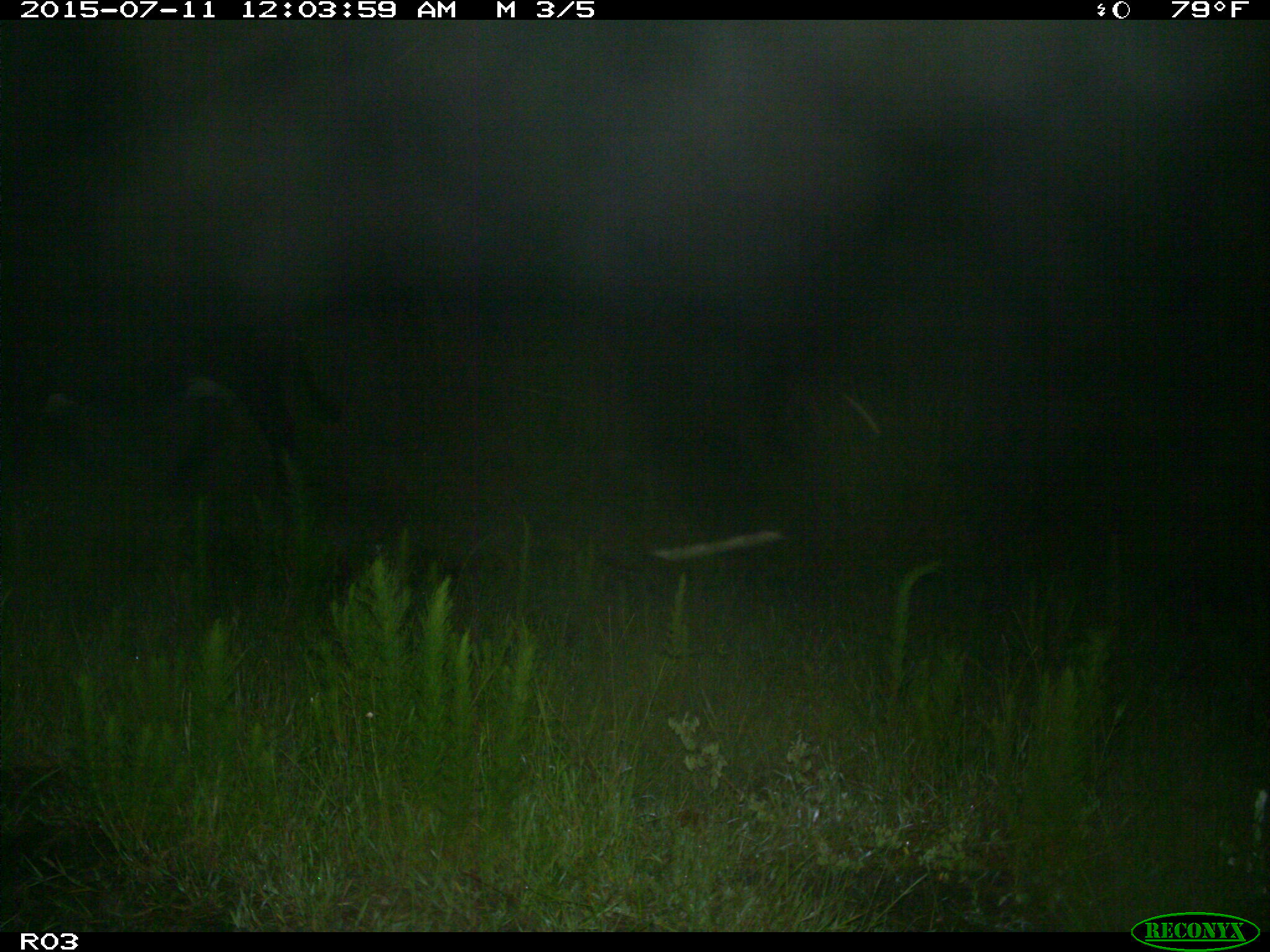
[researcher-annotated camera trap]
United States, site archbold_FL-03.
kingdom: Animalia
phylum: Chordata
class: Mammalia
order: Artiodactyla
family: Bovidae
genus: Bos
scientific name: Bos taurus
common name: domestic cow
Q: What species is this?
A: Bos taurus (domestic cow).